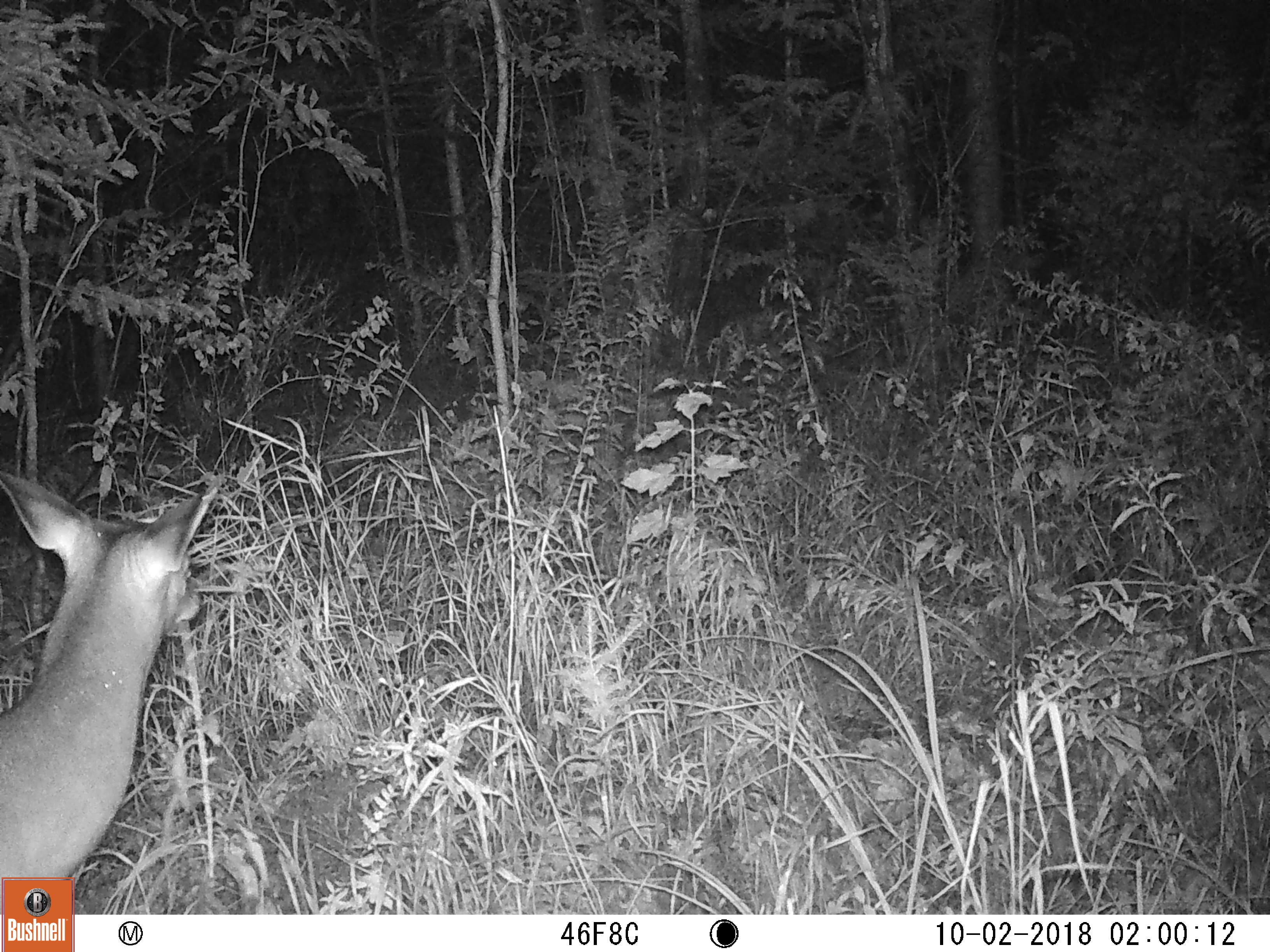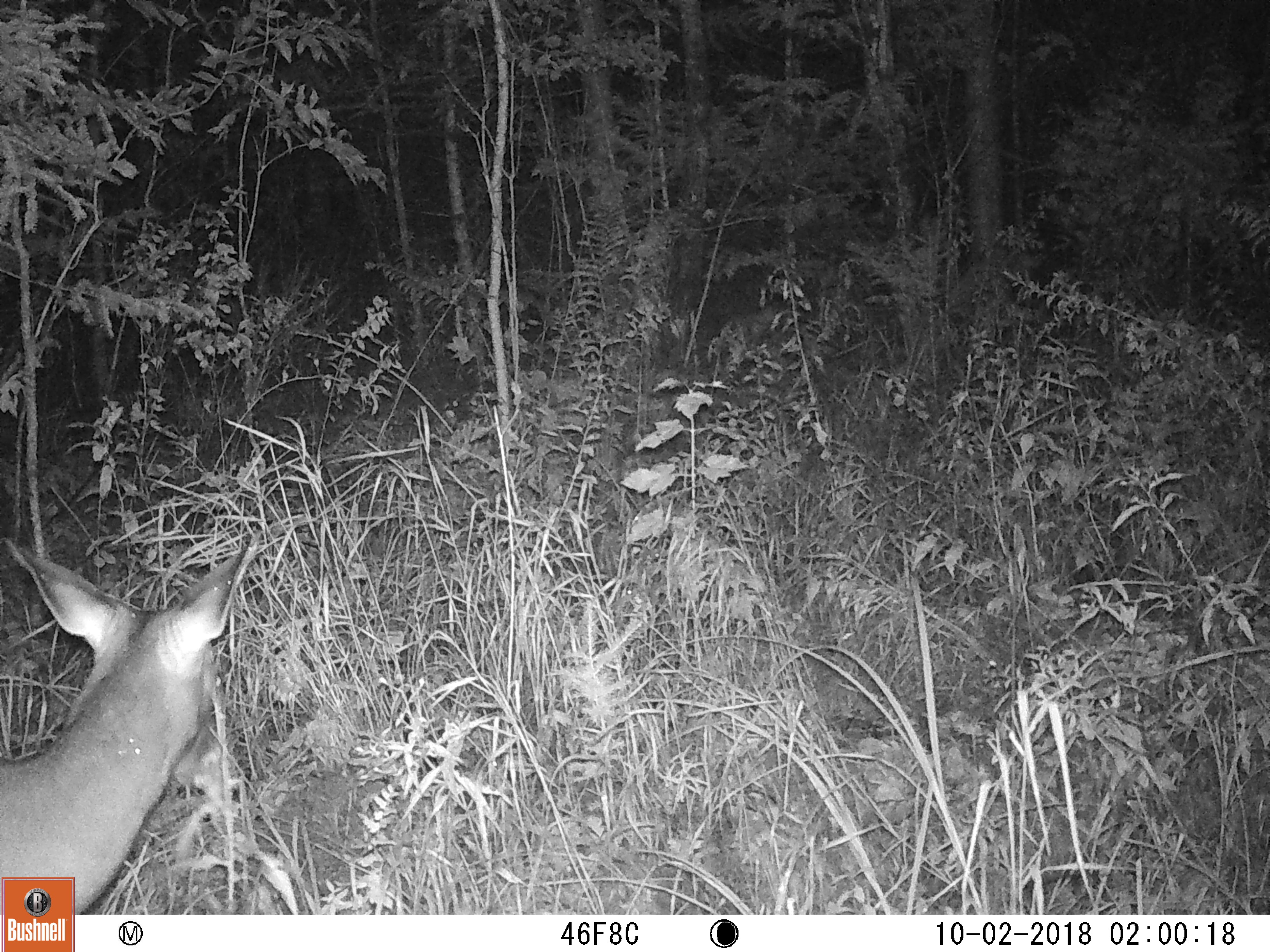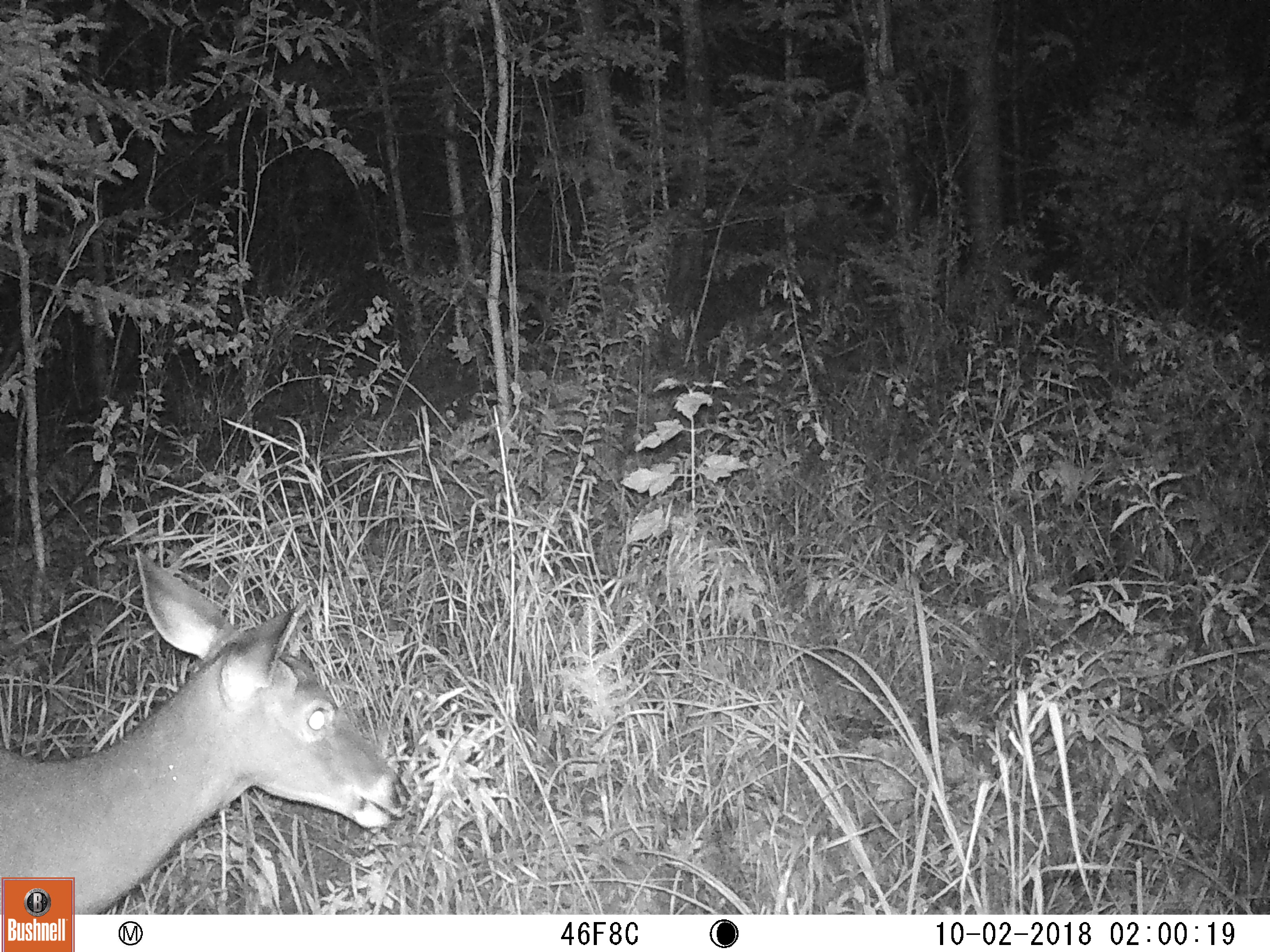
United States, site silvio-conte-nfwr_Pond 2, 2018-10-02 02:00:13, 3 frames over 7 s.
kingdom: Animalia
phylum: Chordata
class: Mammalia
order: Artiodactyla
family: Cervidae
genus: Odocoileus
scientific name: Odocoileus virginianus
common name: white-tailed deer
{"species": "white-tailed deer (Odocoileus virginianus)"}